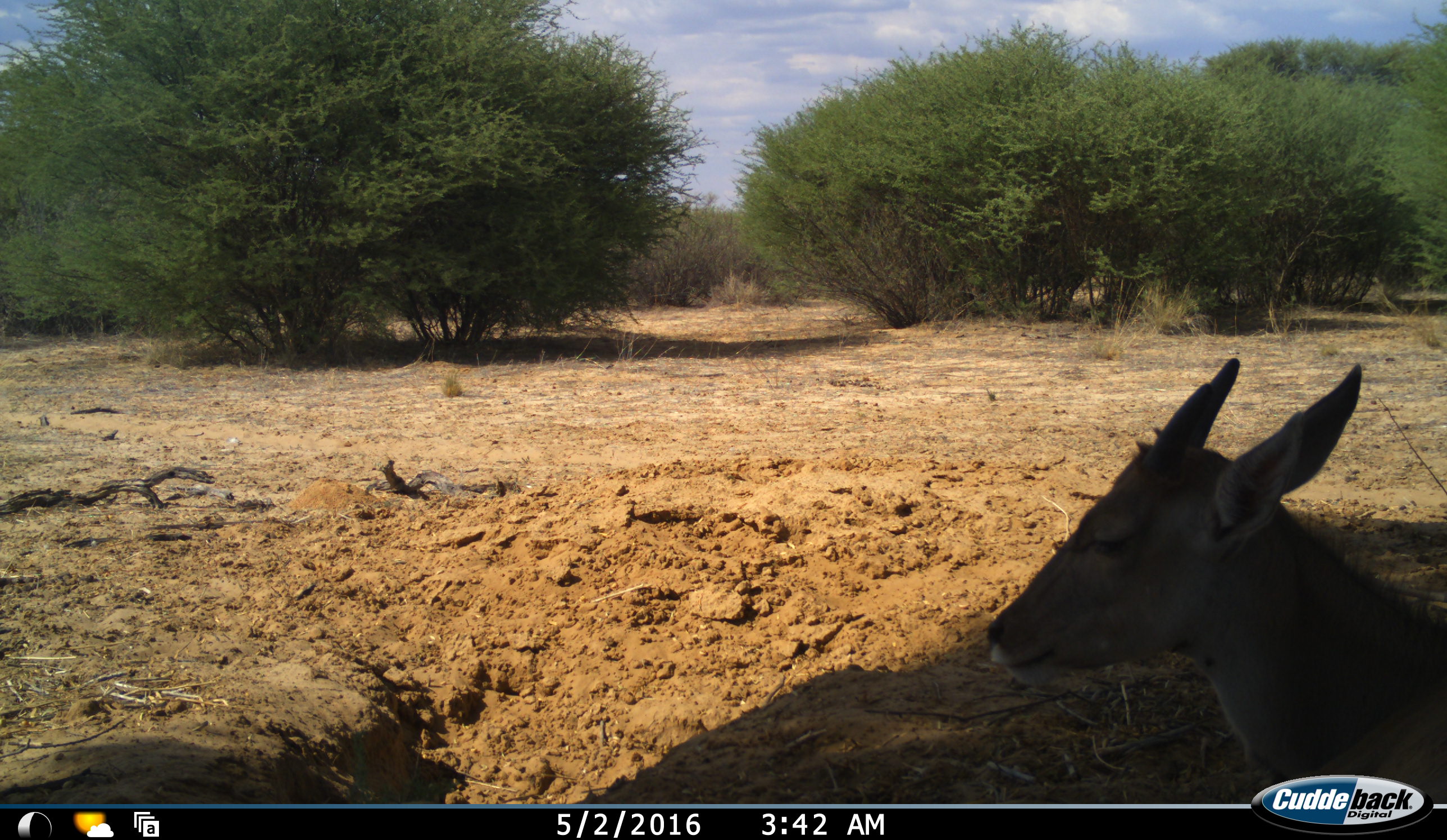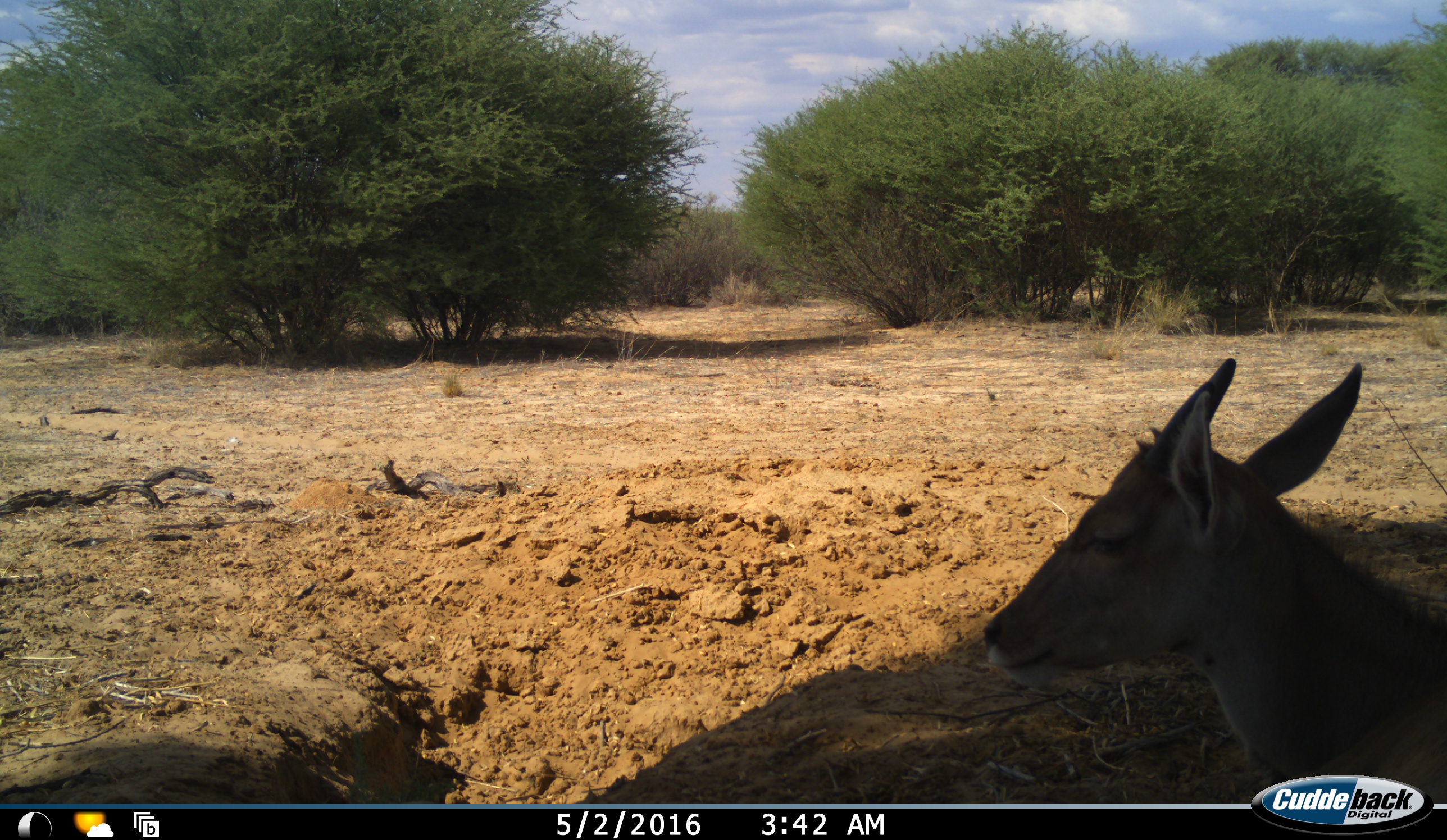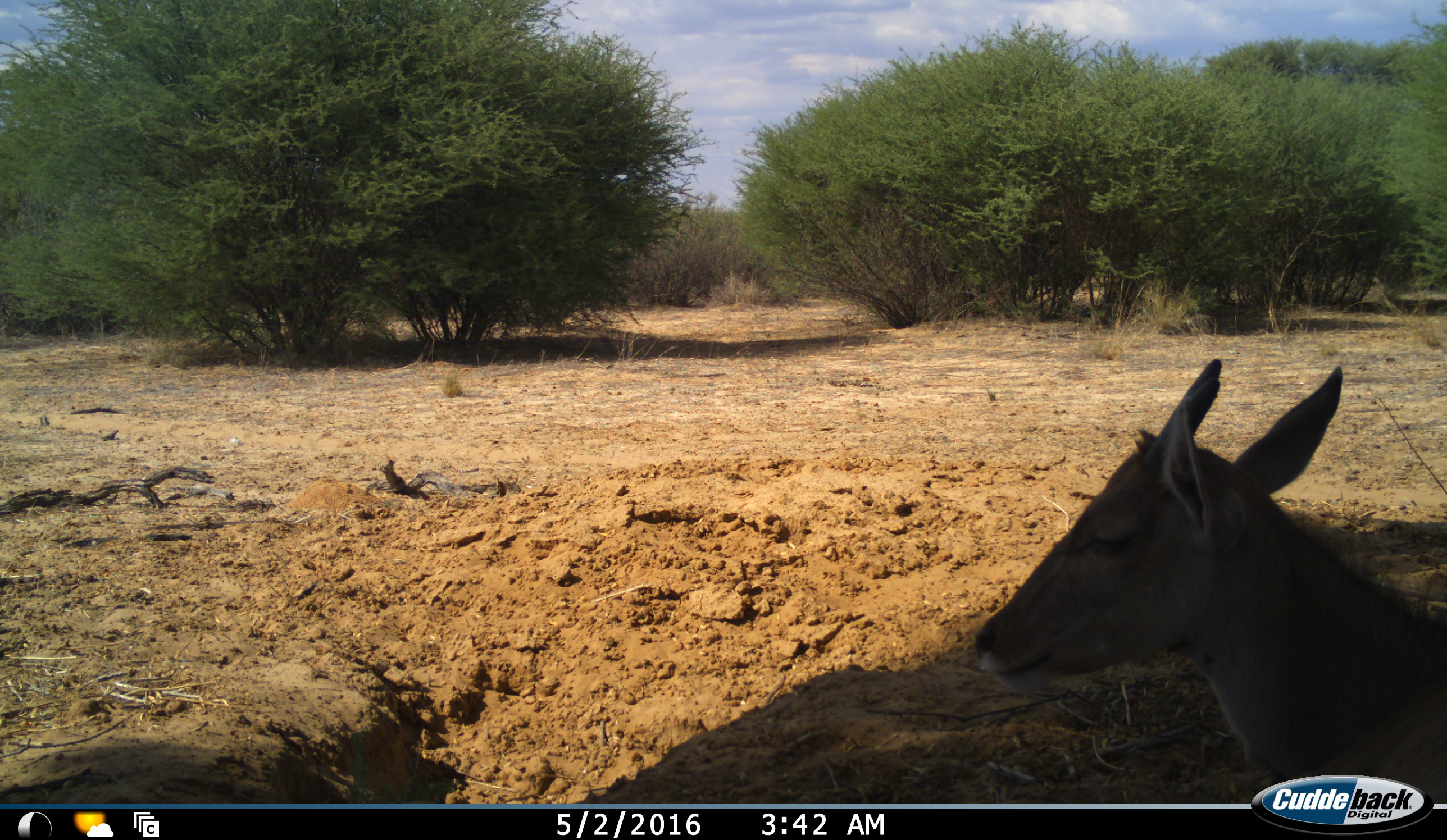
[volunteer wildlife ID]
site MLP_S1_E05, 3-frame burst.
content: unidentified animal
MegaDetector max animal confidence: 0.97